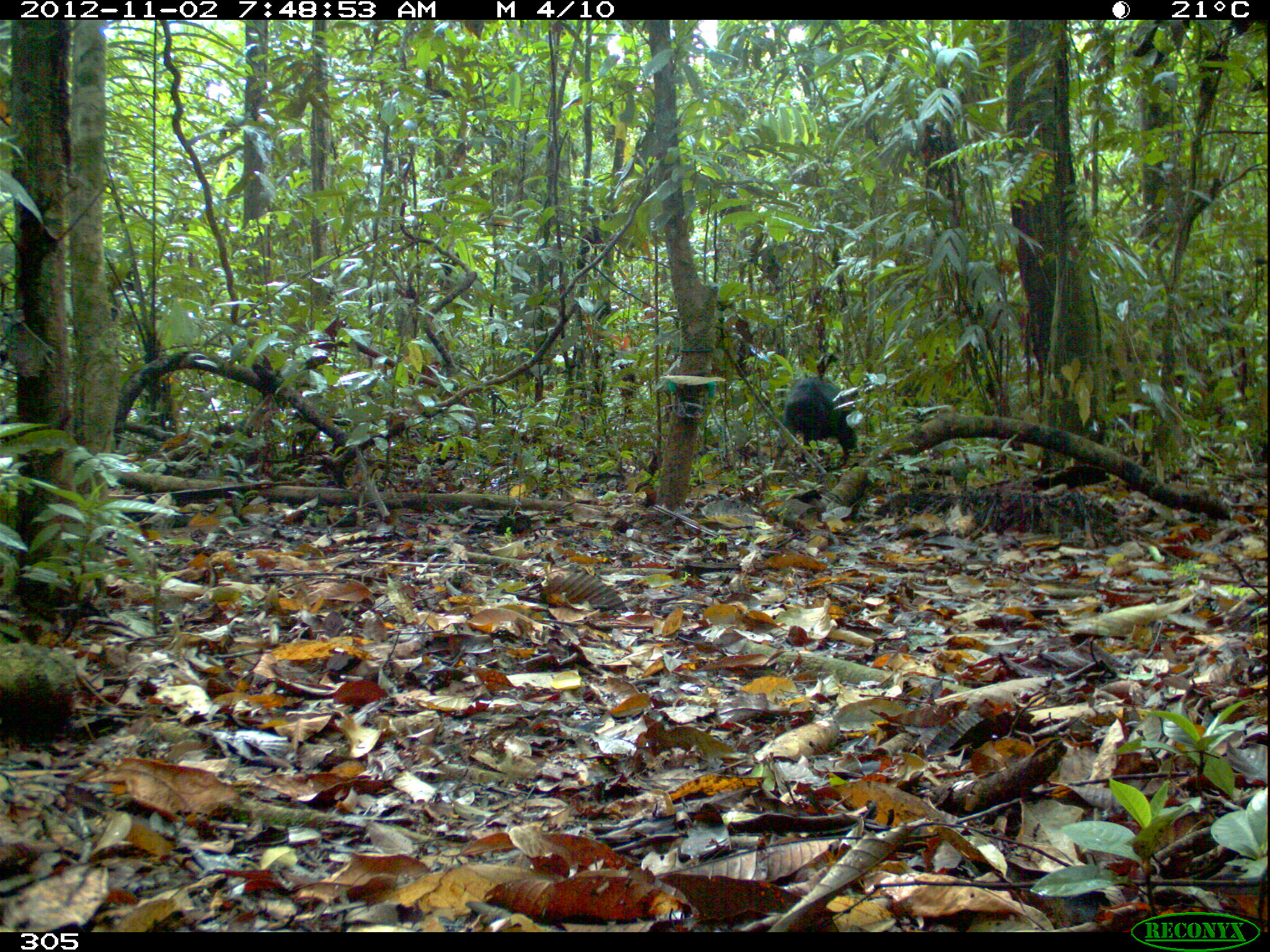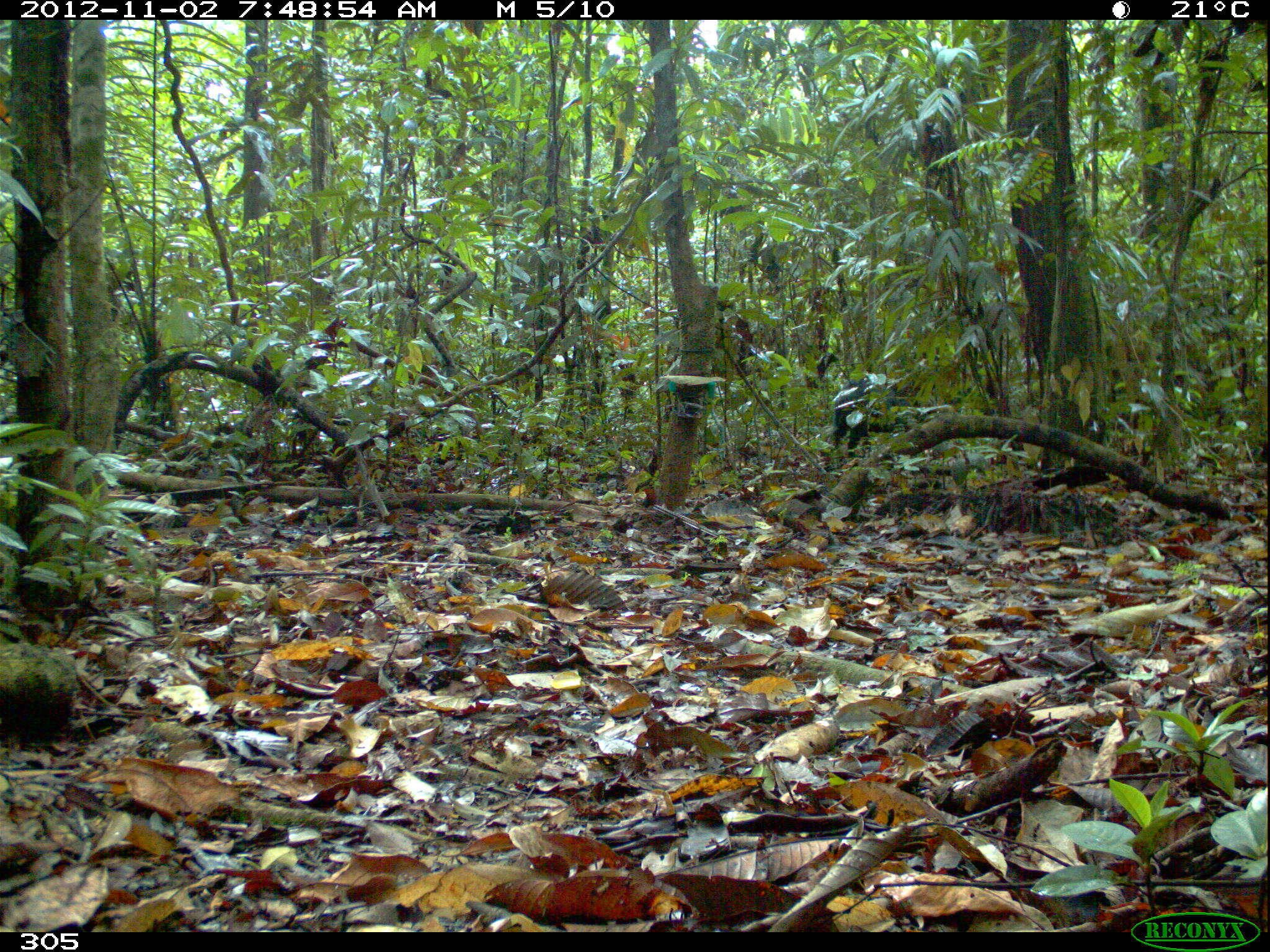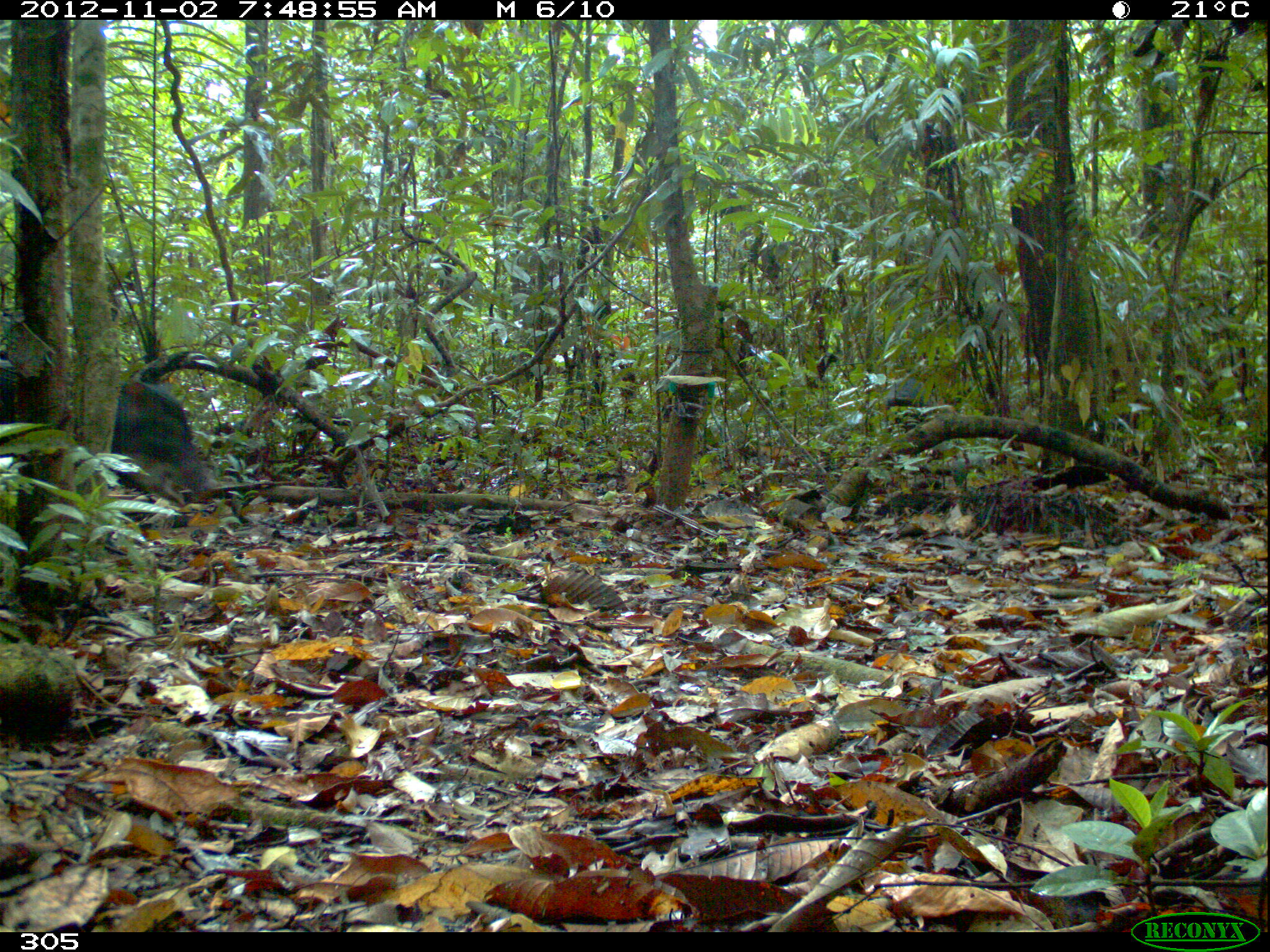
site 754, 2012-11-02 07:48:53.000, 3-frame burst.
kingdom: Animalia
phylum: Chordata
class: Mammalia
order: Artiodactyla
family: Tayassuidae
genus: Tayassu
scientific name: Tayassu pecari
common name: white-lipped peccary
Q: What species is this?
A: Tayassu pecari (white-lipped peccary).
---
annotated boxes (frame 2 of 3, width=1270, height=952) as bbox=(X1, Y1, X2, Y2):
tayassu pecari: bbox=(829, 372, 927, 458)